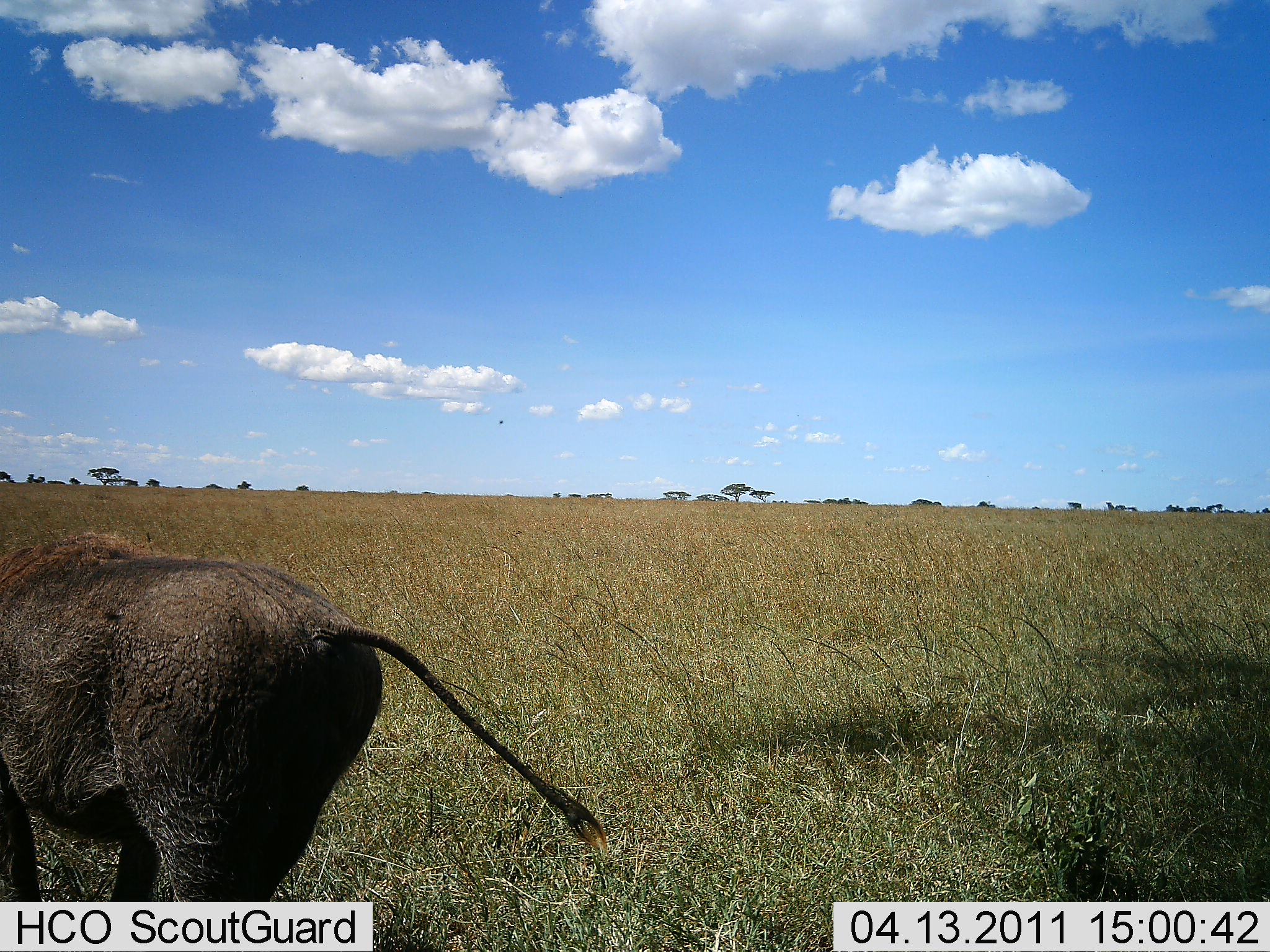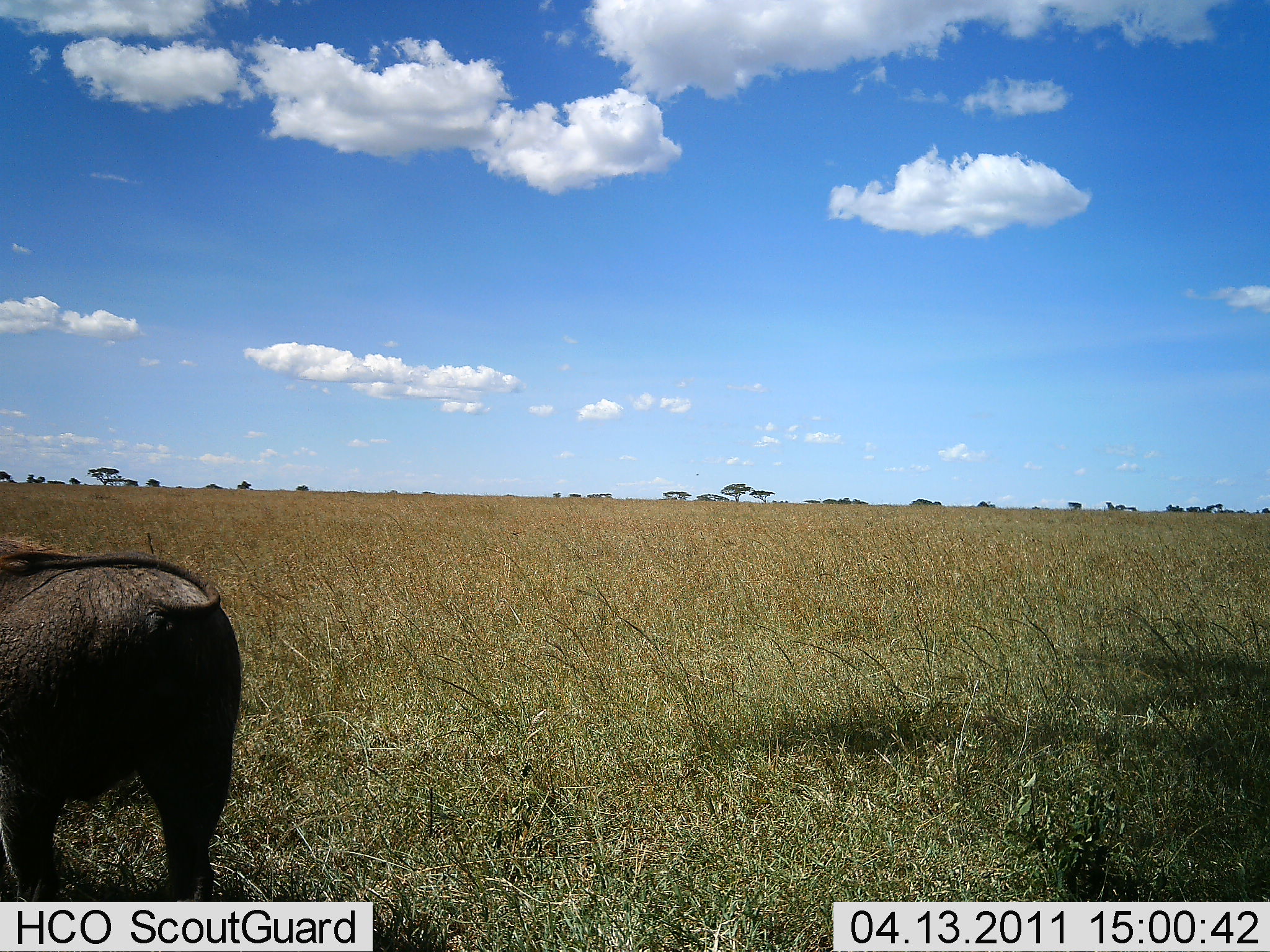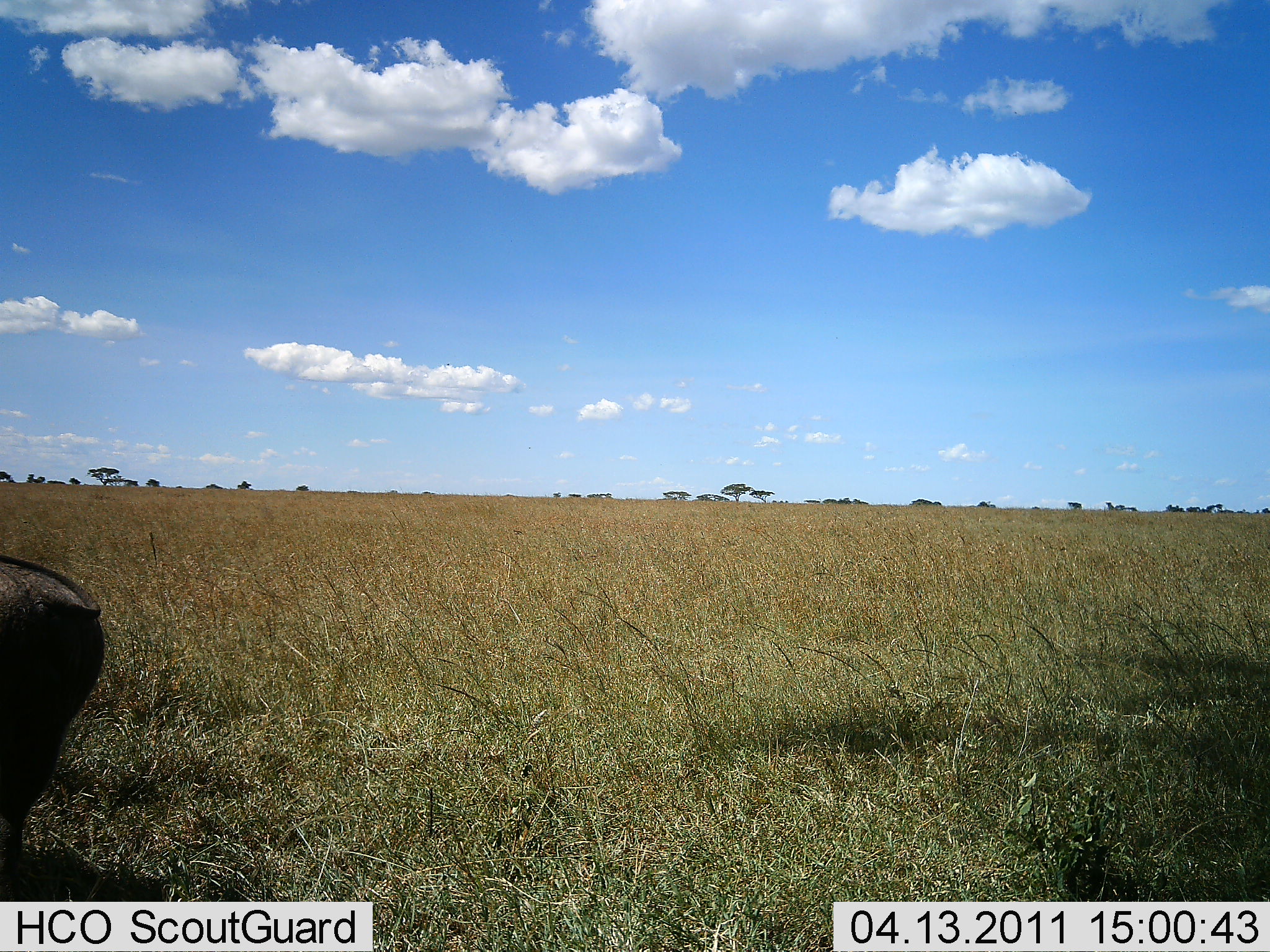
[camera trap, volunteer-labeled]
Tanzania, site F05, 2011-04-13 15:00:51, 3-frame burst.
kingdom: Animalia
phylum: Chordata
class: Mammalia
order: Artiodactyla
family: Suidae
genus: Phacochoerus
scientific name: Phacochoerus africanus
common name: warthog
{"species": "warthog (Phacochoerus africanus)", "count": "1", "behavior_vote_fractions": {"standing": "0%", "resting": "0%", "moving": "100%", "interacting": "0%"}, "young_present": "0%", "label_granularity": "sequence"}